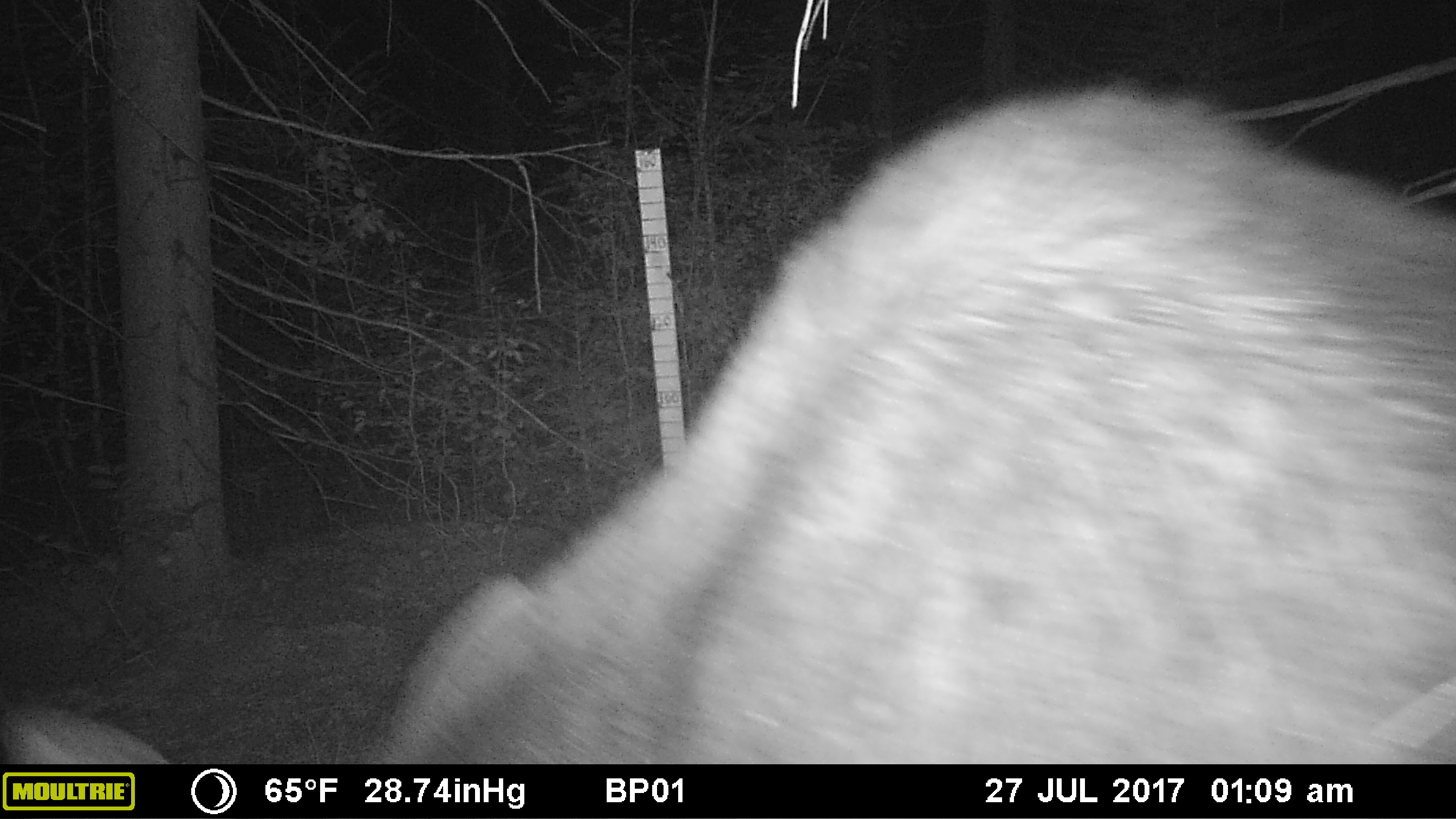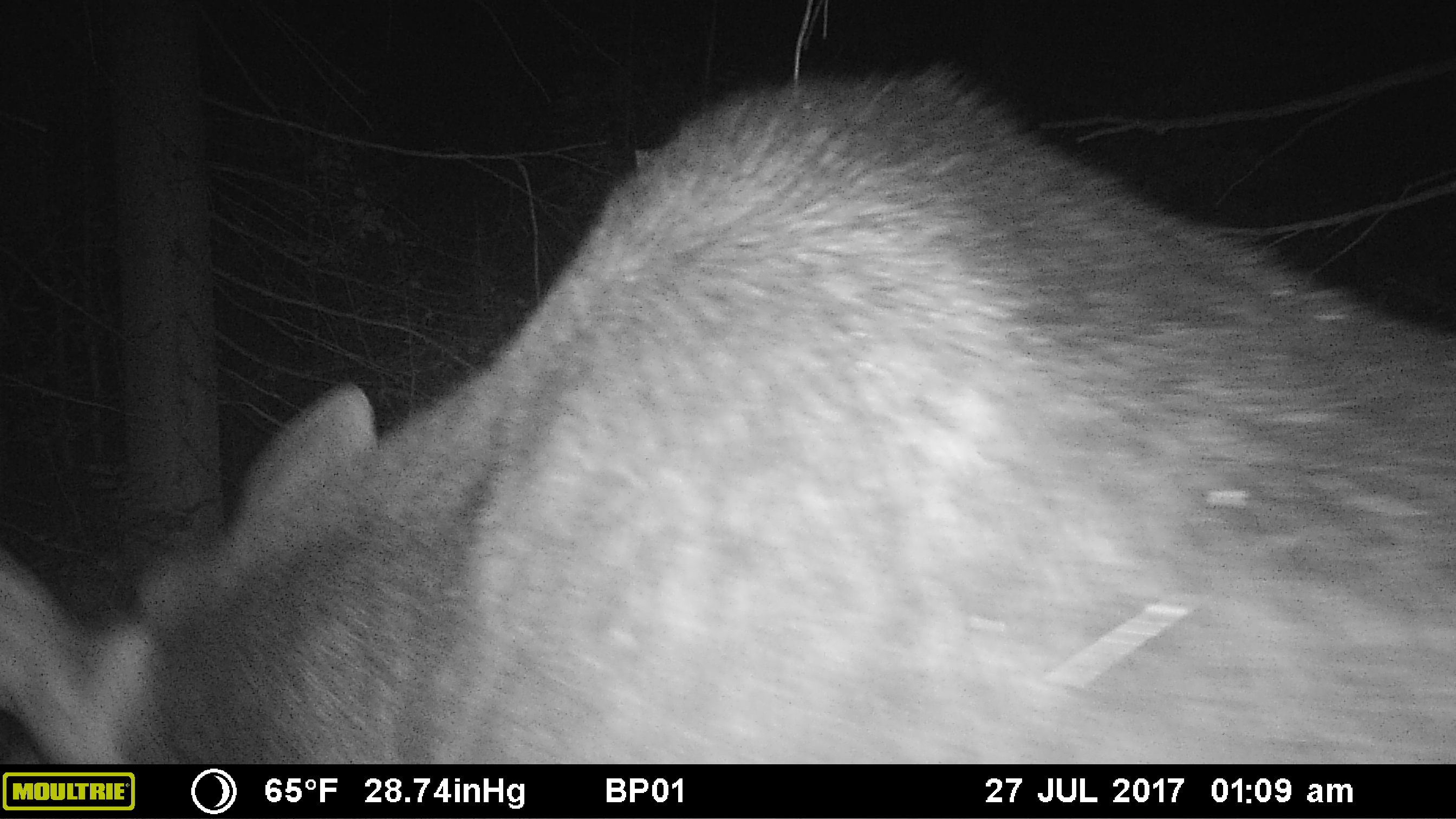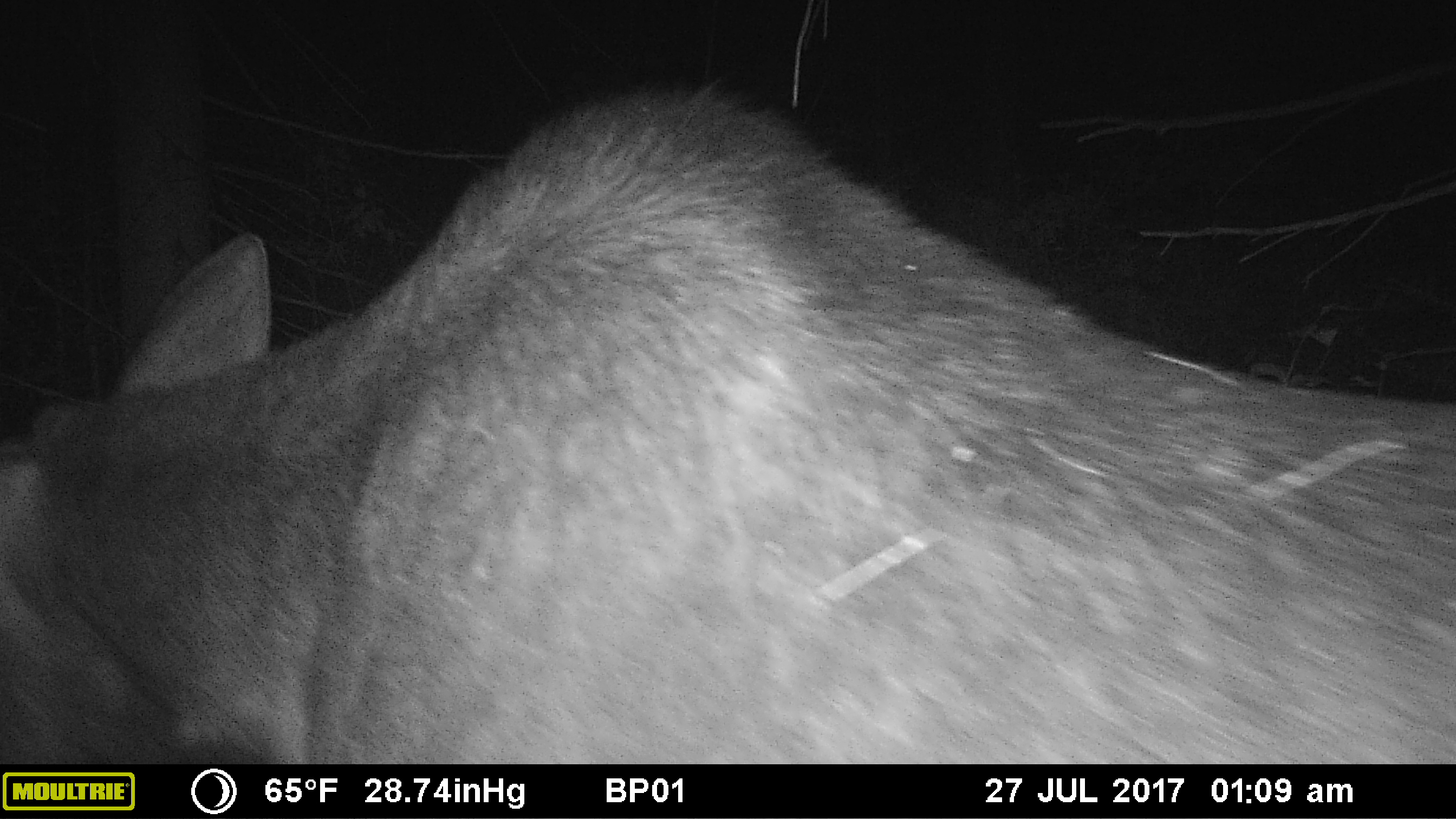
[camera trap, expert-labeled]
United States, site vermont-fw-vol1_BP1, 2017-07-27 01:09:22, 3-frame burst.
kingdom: Animalia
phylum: Chordata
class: Mammalia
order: Artiodactyla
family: Cervidae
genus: Alces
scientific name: Alces alces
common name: moose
Moose (Alces alces).